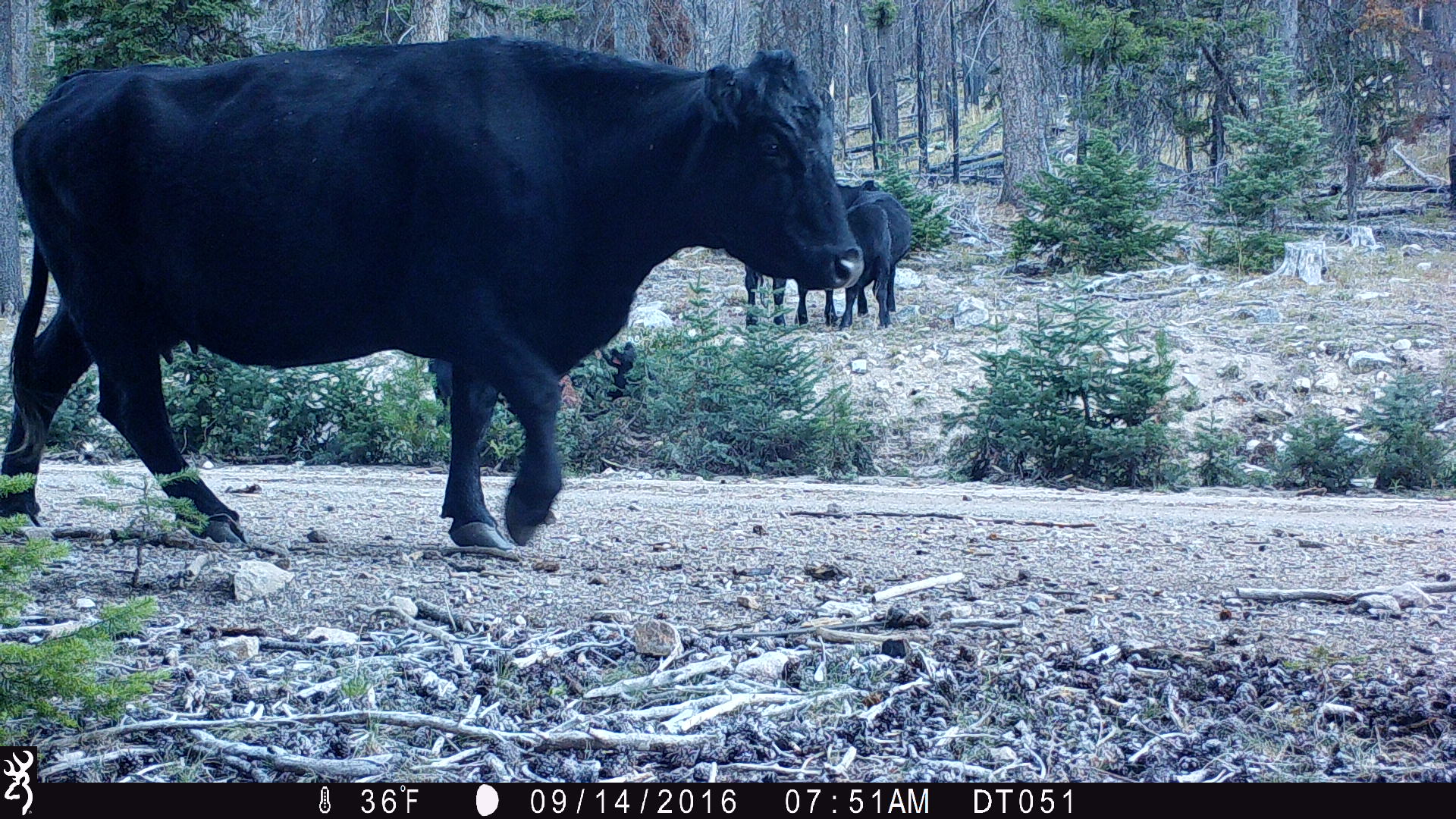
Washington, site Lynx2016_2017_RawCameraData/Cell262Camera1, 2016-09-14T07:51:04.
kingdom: Animalia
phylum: Chordata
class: Mammalia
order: Artiodactyla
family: Bovidae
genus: Bos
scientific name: Bos taurus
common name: domestic cattle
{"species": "domestic cattle (Bos taurus)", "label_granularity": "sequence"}